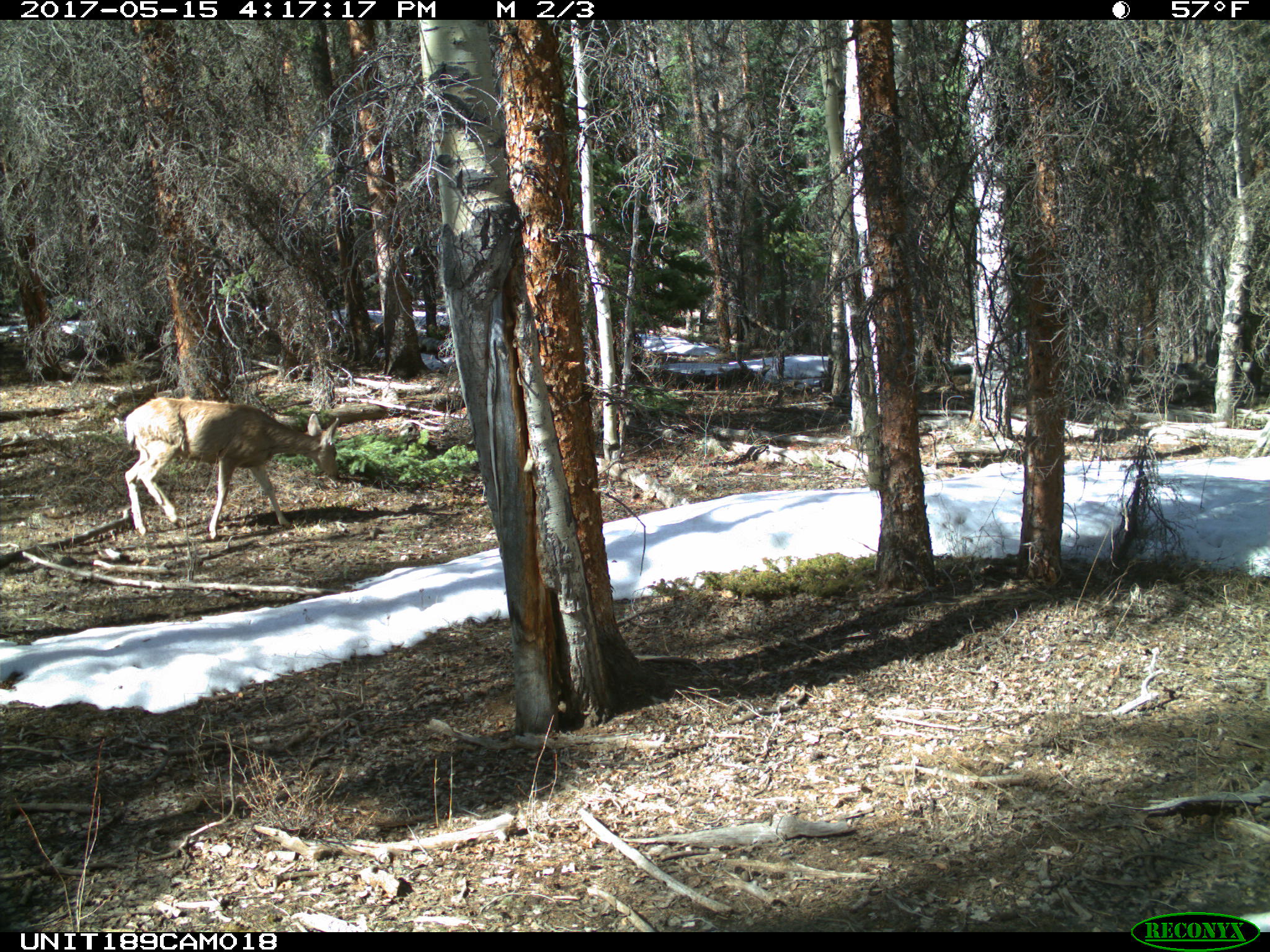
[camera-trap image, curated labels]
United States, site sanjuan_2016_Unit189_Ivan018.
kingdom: Animalia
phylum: Chordata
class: Mammalia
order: Artiodactyla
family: Cervidae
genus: Odocoileus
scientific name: Odocoileus hemionus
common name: mule deer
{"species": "Odocoileus hemionus (mule deer)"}